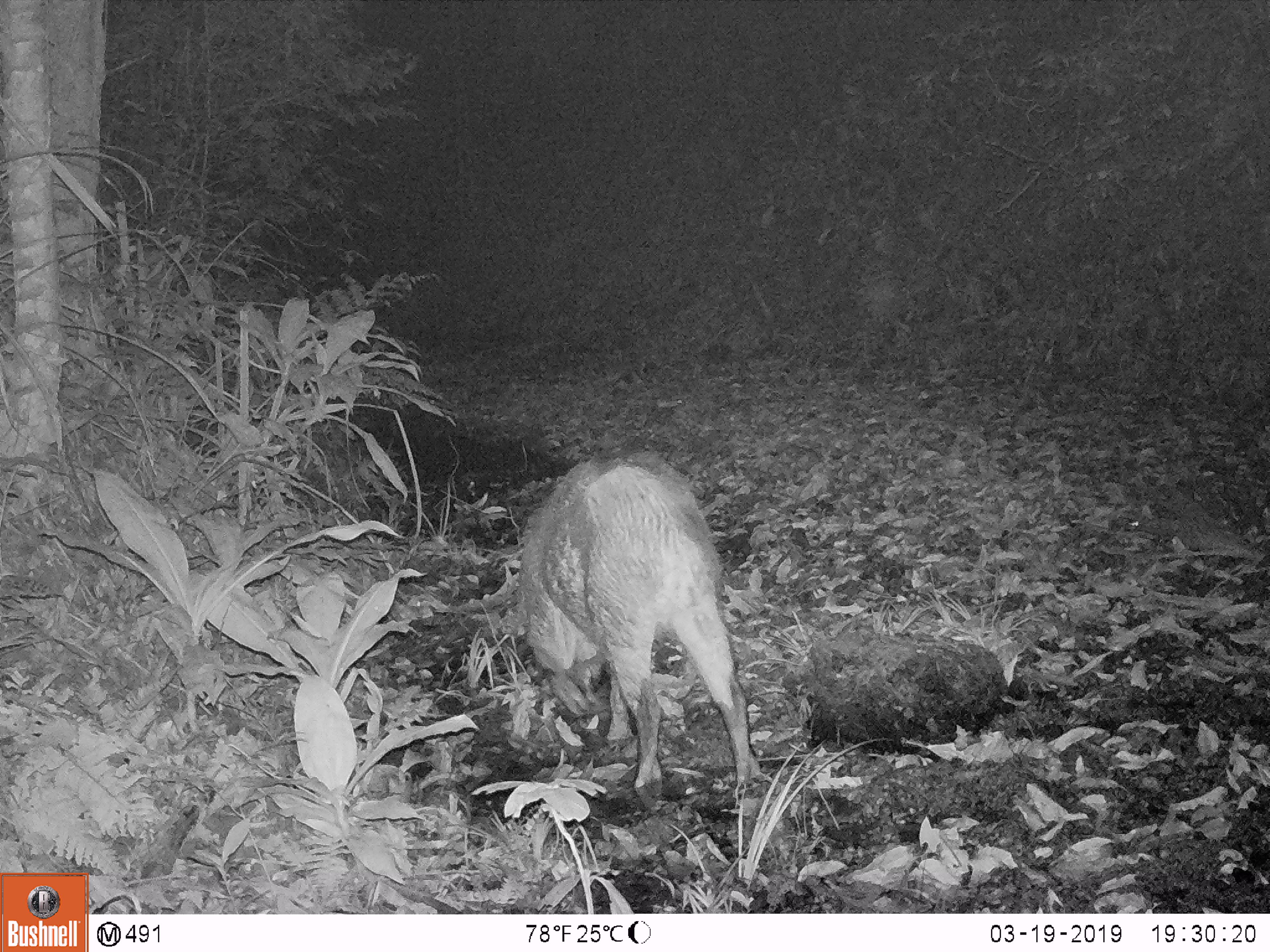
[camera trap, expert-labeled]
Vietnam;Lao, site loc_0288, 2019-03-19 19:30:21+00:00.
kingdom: Animalia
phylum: Chordata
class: Mammalia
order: Artiodactyla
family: Suidae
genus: Sus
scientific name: Sus scrofa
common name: eurasian wild pig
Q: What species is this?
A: Eurasian wild pig (Sus scrofa).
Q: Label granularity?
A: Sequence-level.